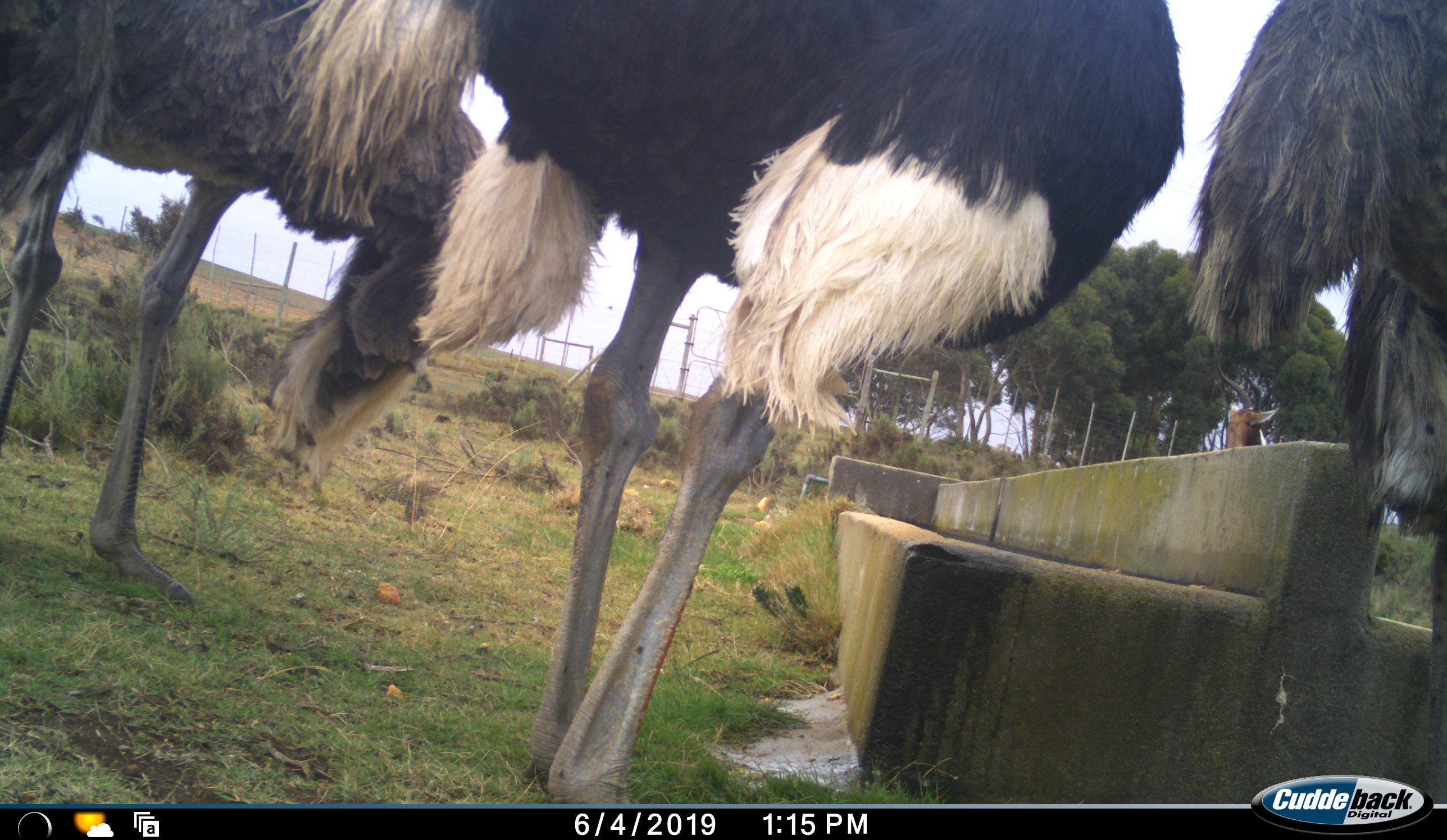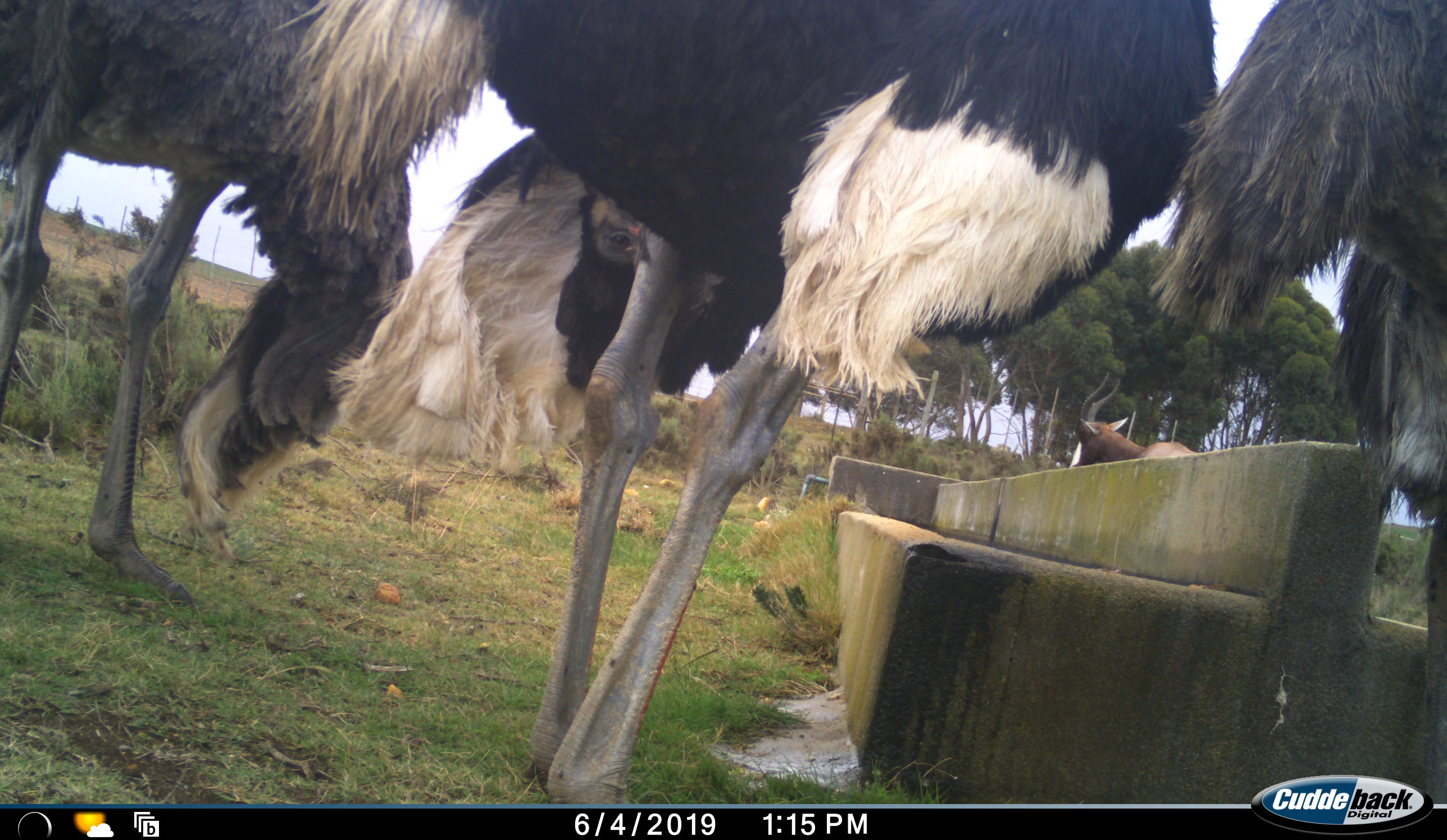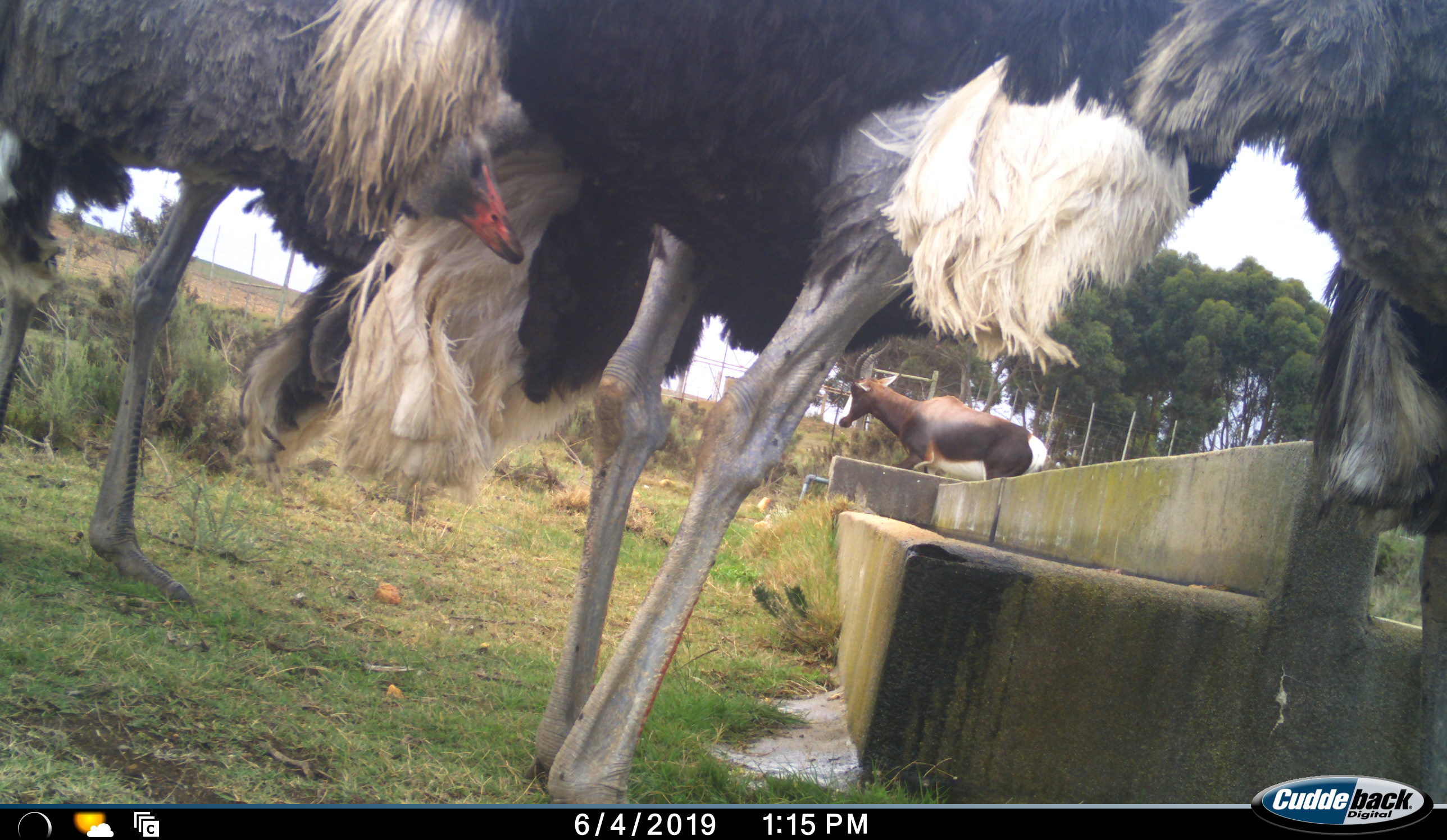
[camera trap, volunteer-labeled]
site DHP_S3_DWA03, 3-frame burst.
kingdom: Animalia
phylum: Chordata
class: Mammalia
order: Artiodactyla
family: Bovidae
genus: Damaliscus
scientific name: Damaliscus pygargus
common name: bontebok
Bontebok (Damaliscus pygargus), count 1. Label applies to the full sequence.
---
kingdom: Animalia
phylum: Chordata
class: Aves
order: Struthioniformes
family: Struthionidae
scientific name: Struthionidae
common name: ostrich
Ostrich (Struthionidae), count 3. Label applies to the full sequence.